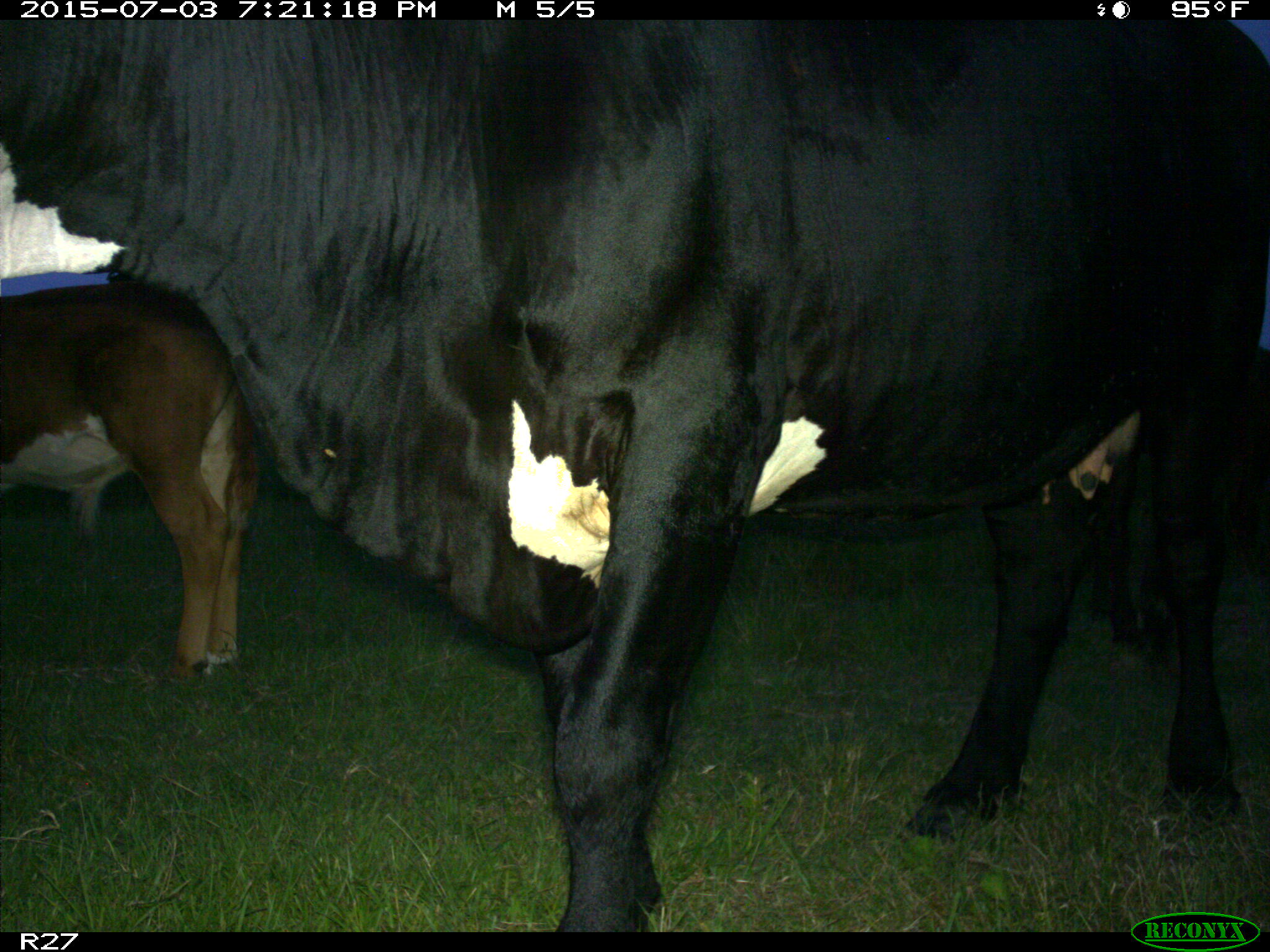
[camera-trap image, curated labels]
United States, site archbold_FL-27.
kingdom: Animalia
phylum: Chordata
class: Mammalia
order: Artiodactyla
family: Bovidae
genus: Bos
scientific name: Bos taurus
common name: domestic cow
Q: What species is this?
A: Bos taurus (domestic cow).